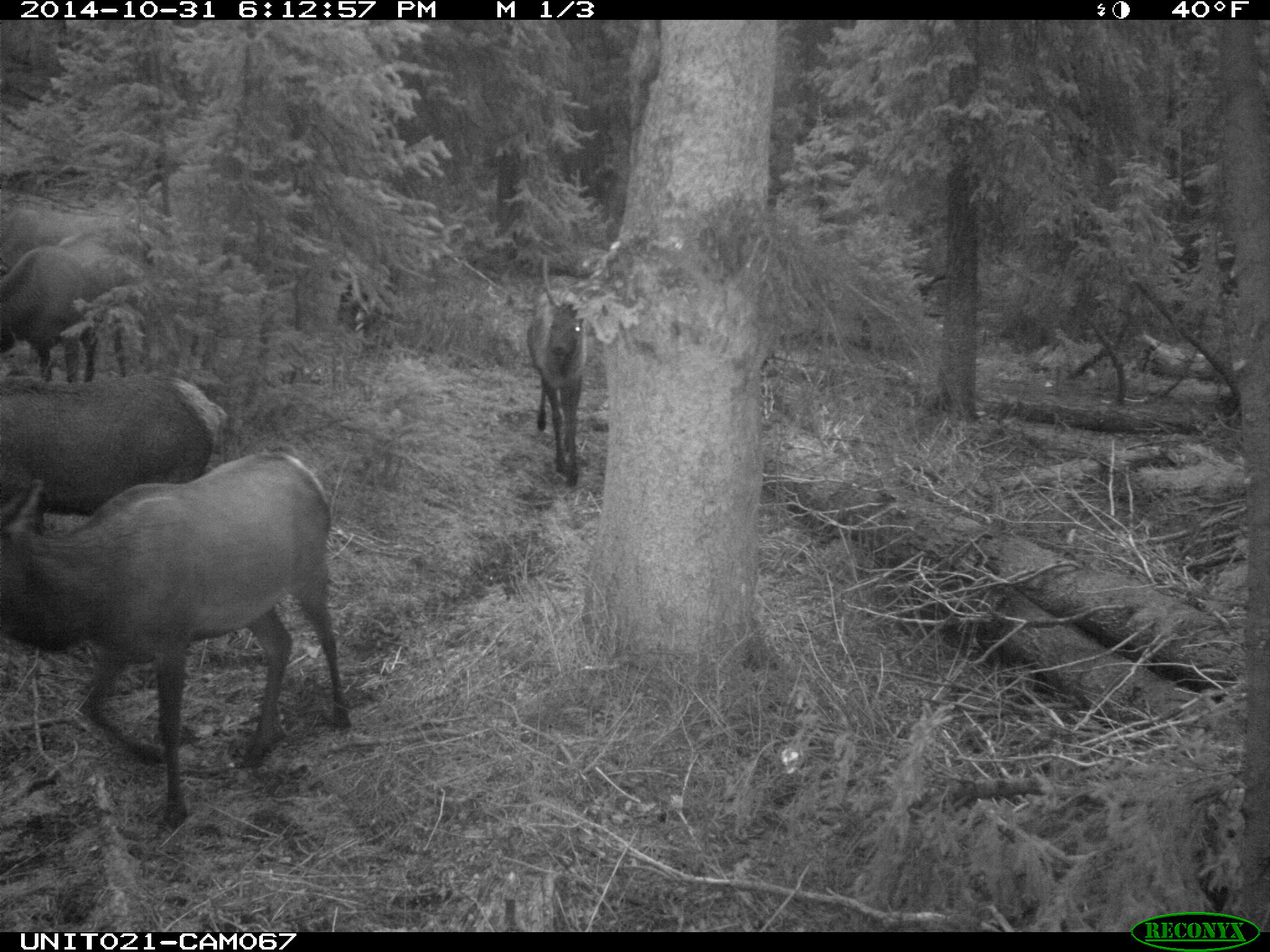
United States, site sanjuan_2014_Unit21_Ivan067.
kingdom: Animalia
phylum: Chordata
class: Mammalia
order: Artiodactyla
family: Cervidae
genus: Cervus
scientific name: Cervus elaphus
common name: red deer